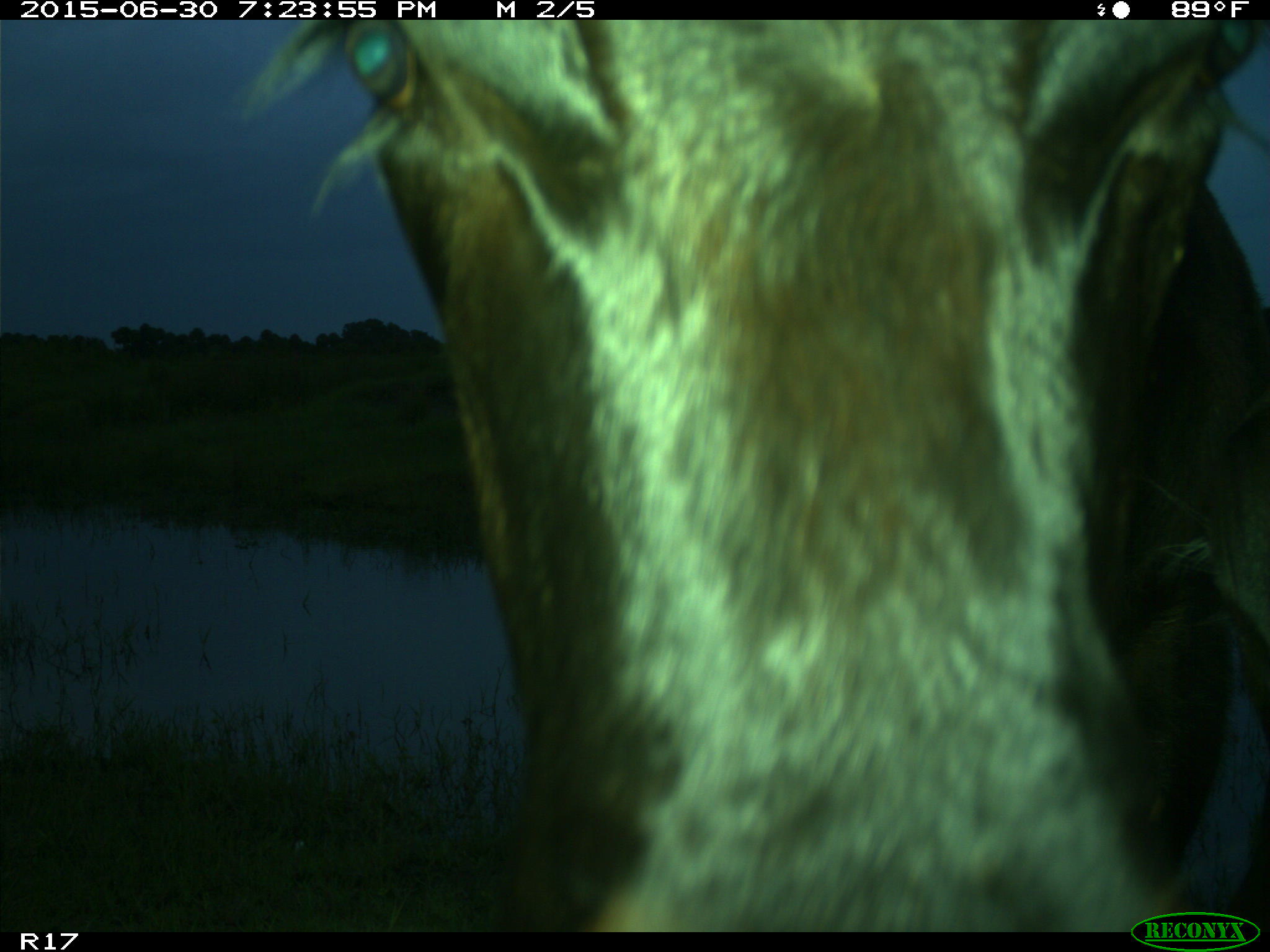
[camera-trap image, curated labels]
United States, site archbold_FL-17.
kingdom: Animalia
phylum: Chordata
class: Mammalia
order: Artiodactyla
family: Bovidae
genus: Bos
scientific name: Bos taurus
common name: domestic cow